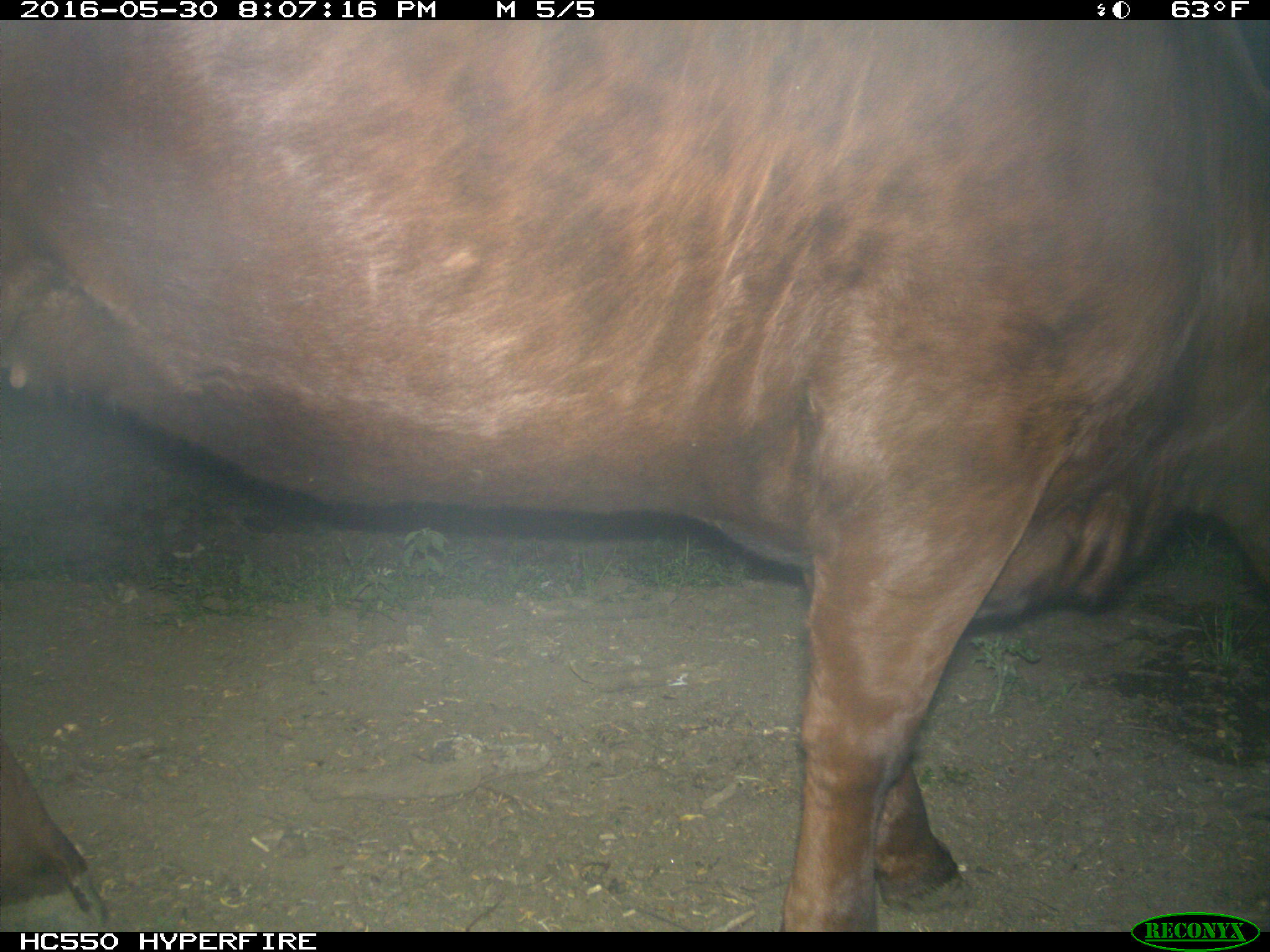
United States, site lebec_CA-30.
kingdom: Animalia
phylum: Chordata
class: Mammalia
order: Artiodactyla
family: Bovidae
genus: Bos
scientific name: Bos taurus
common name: domestic cow